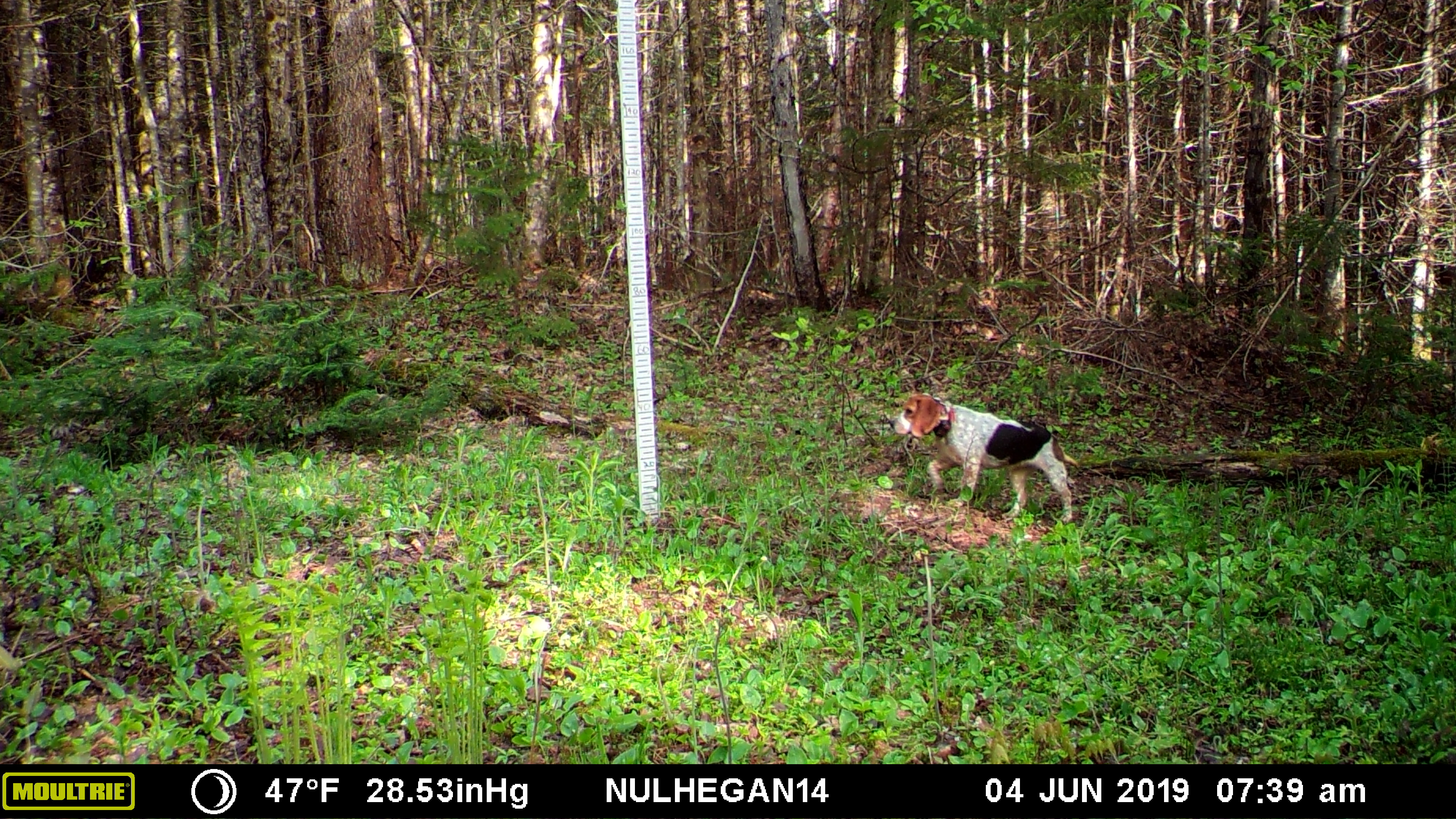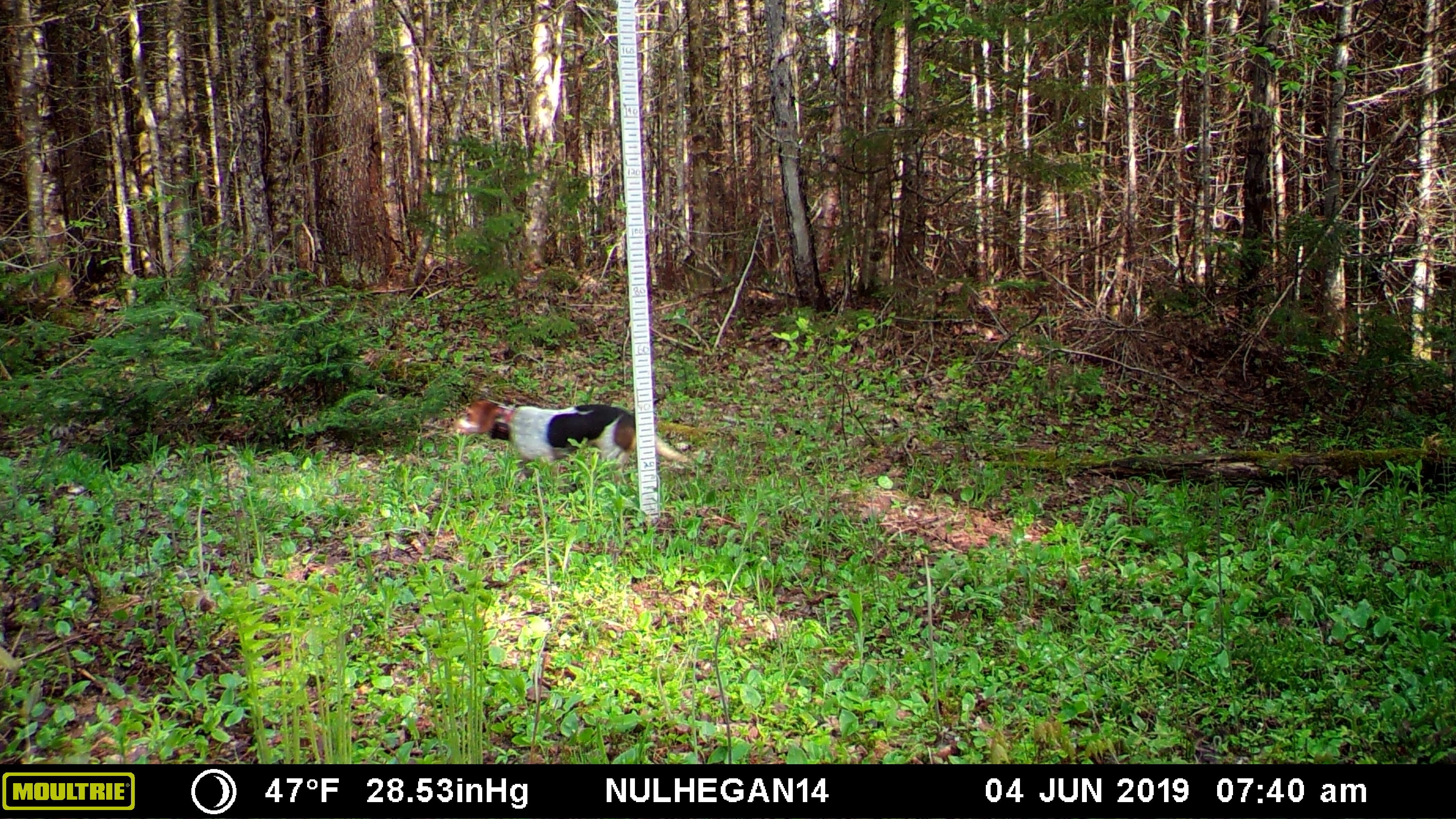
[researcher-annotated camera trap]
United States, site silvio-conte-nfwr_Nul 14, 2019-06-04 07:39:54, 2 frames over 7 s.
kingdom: Animalia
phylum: Chordata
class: Mammalia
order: Carnivora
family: Canidae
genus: Canis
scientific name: Canis familiaris familiaris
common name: domestic dog